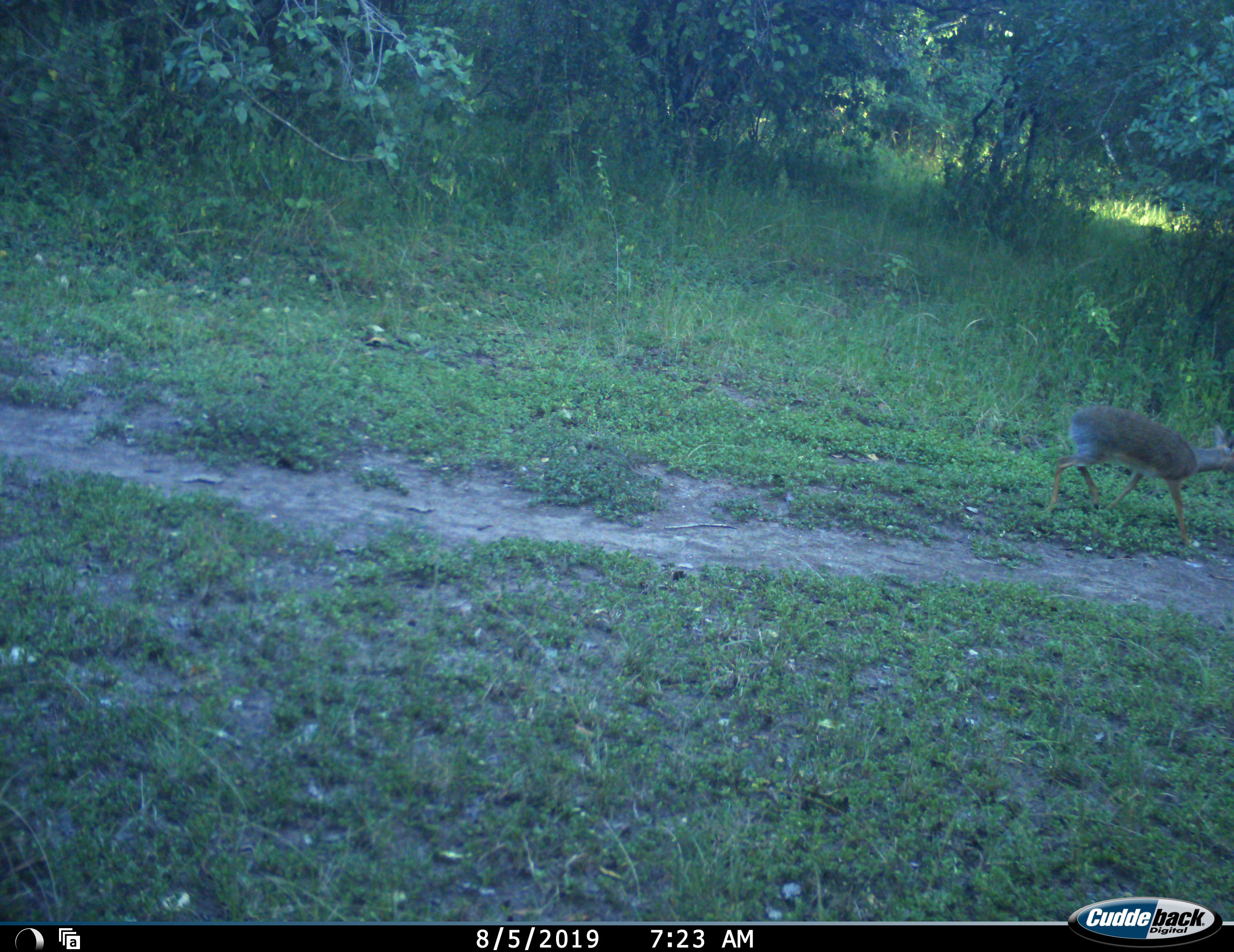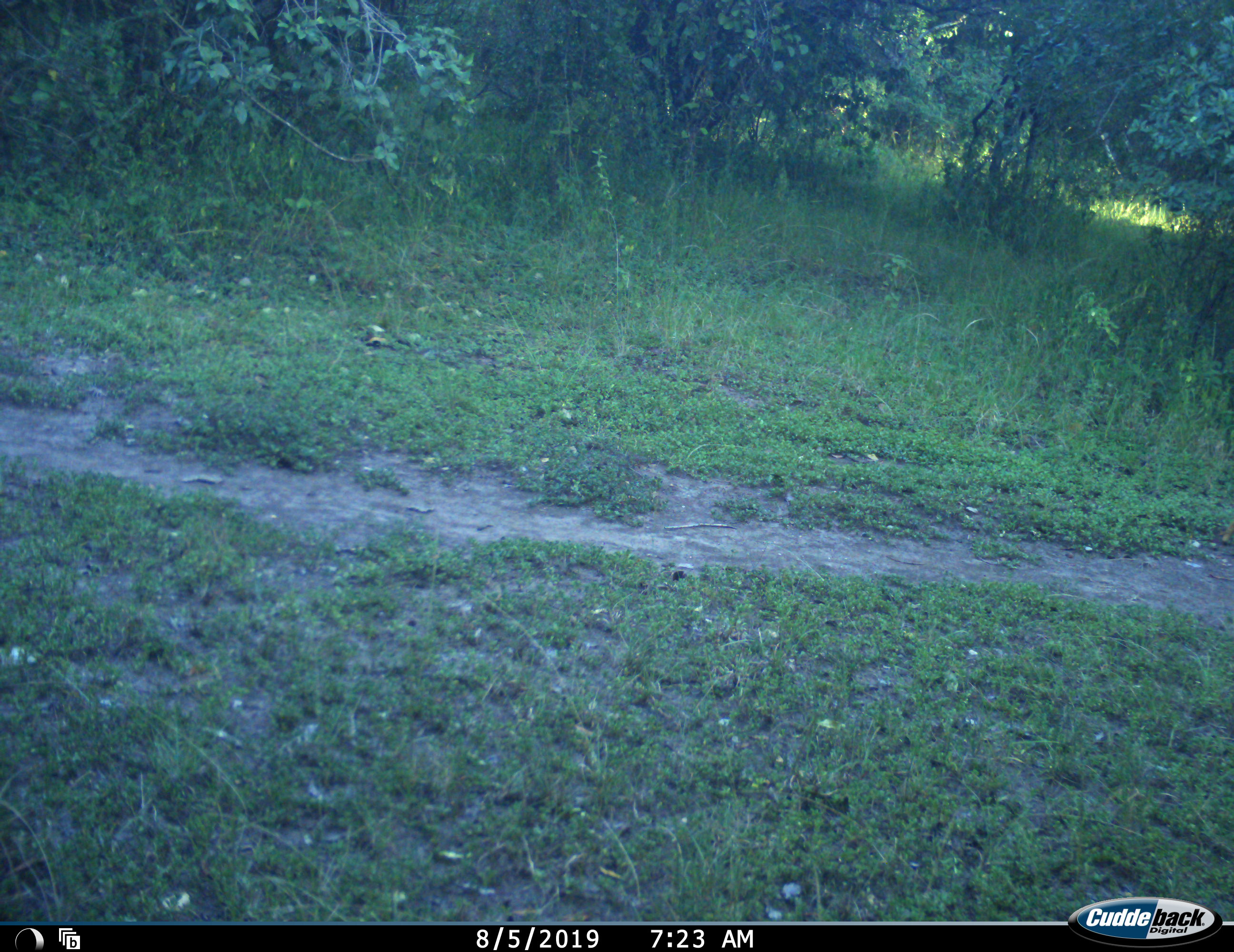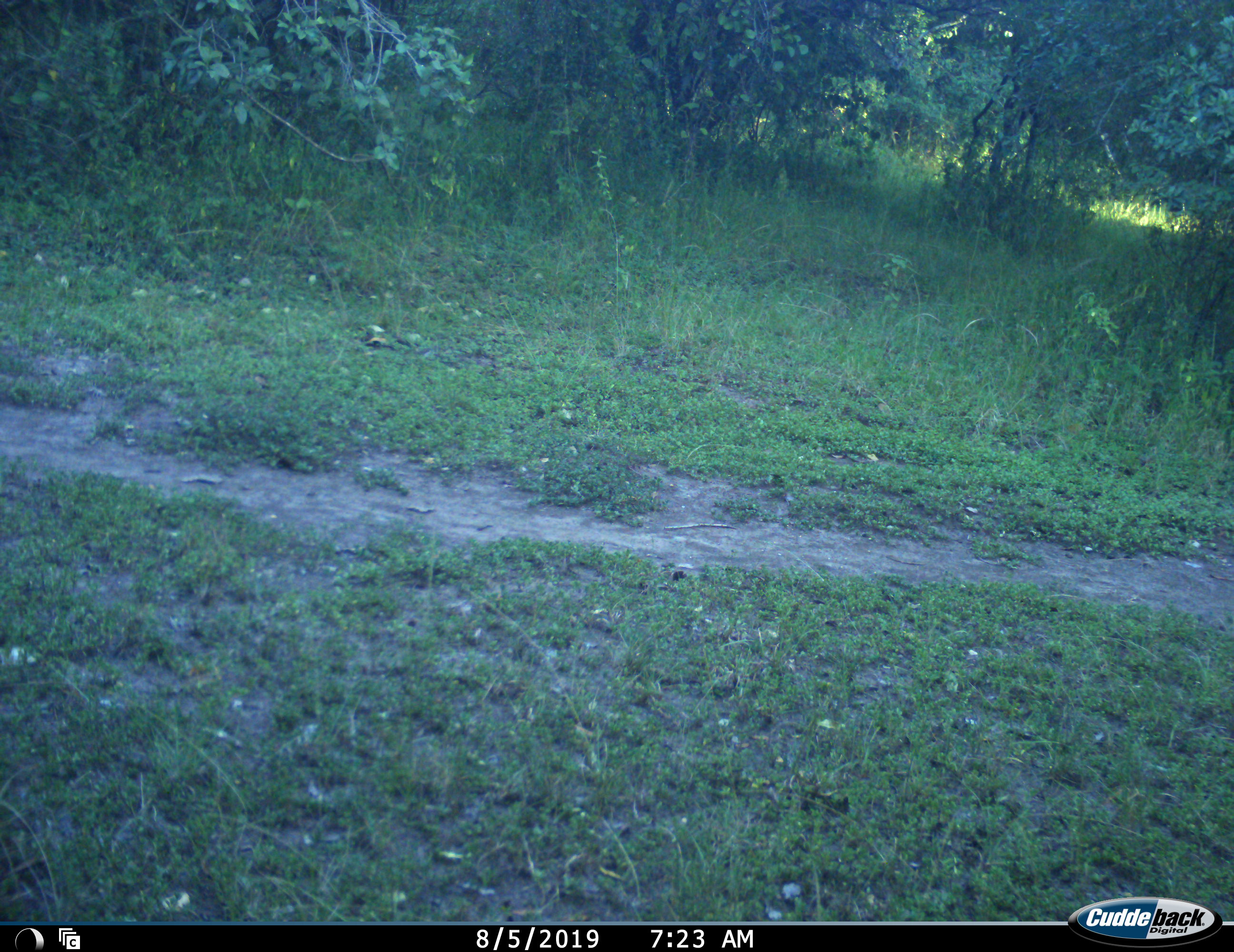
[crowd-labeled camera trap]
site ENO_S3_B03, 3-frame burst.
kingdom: Animalia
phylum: Chordata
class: Mammalia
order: Artiodactyla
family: Bovidae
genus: Madoqua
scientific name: Madoqua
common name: dik-dik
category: dikdik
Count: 1.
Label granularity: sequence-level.